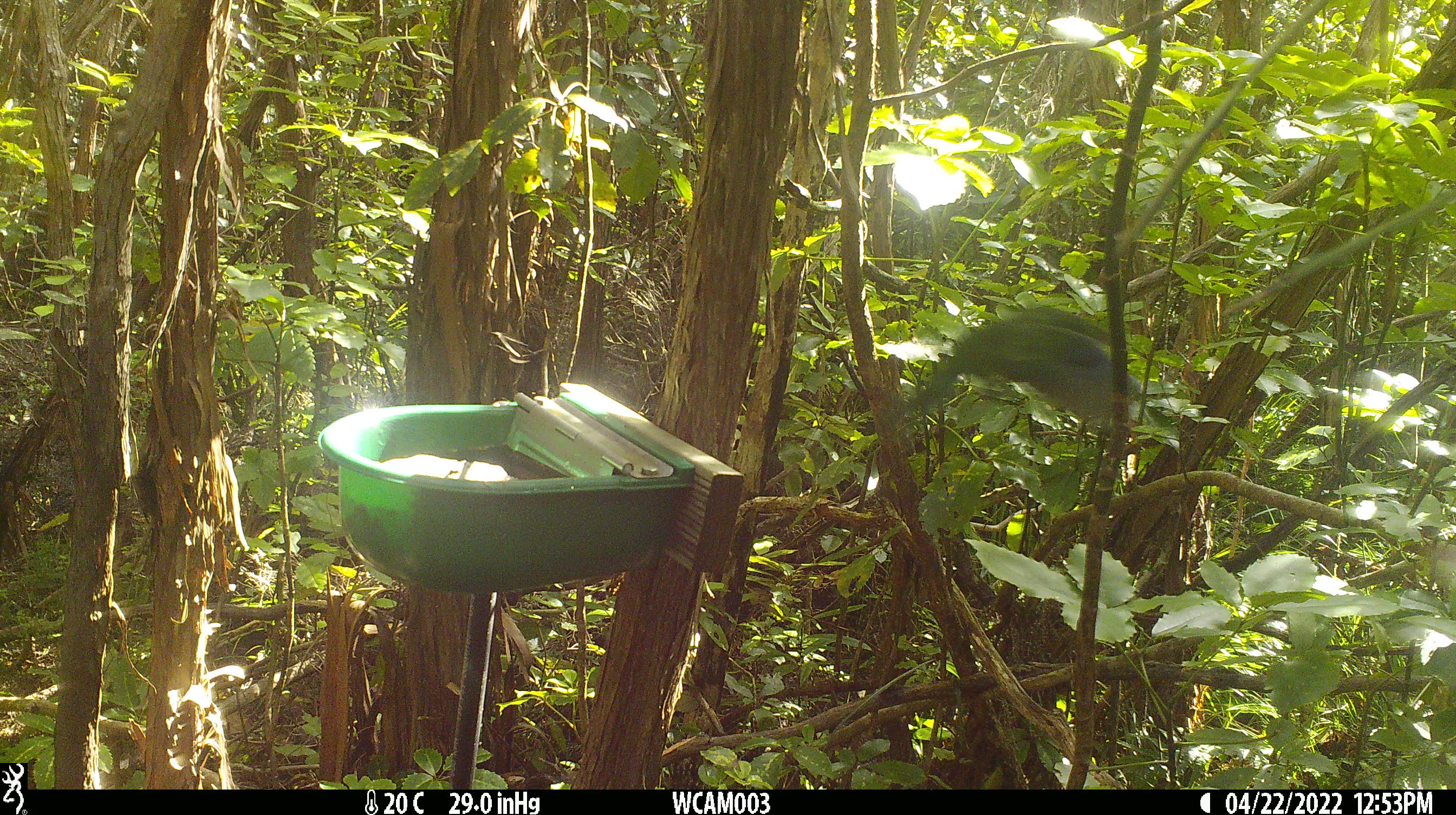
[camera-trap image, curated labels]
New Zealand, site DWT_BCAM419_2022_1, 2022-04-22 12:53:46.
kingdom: Animalia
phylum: Chordata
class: Aves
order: Psittaciformes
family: Psittaculidae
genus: Cyanoramphus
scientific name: Cyanoramphus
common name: parakeet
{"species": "parakeet (Cyanoramphus)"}